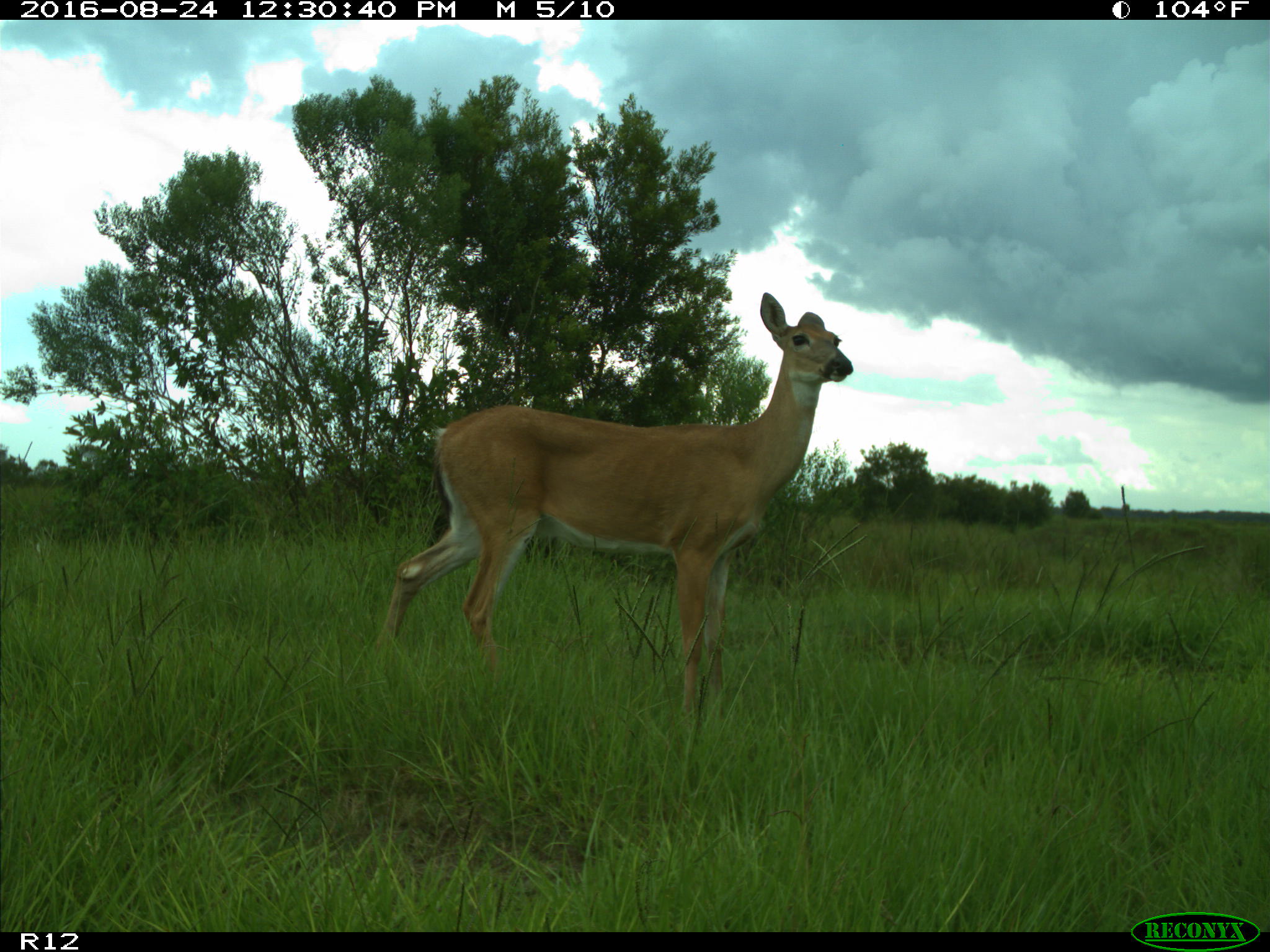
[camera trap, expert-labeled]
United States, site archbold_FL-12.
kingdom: Animalia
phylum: Chordata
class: Mammalia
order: Artiodactyla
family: Cervidae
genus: Odocoileus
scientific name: Odocoileus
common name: deer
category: unidentified deer